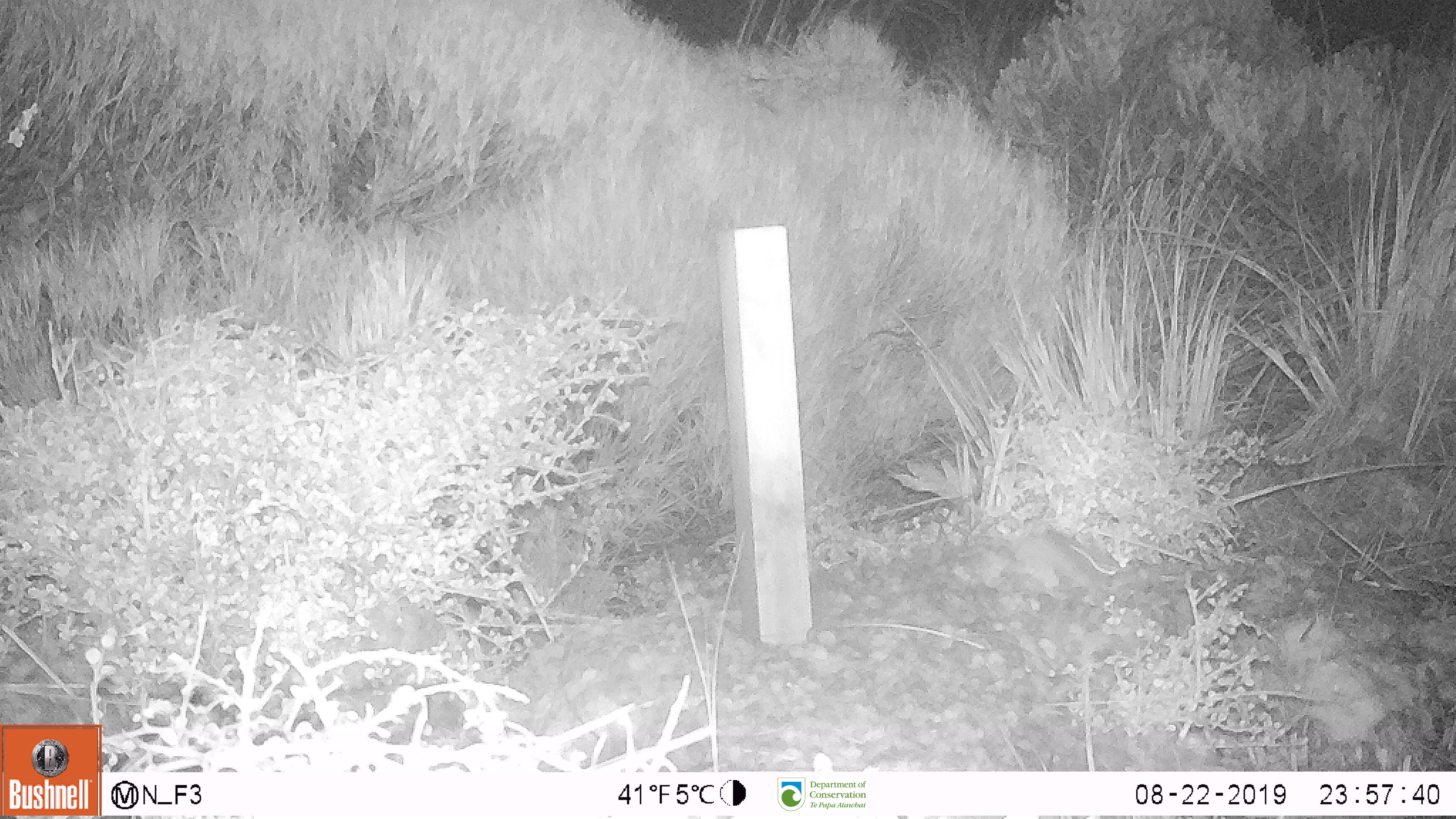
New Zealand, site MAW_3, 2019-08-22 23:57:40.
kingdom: Animalia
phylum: Chordata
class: Mammalia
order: Rodentia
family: Muridae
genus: Mus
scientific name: Mus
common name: mouse